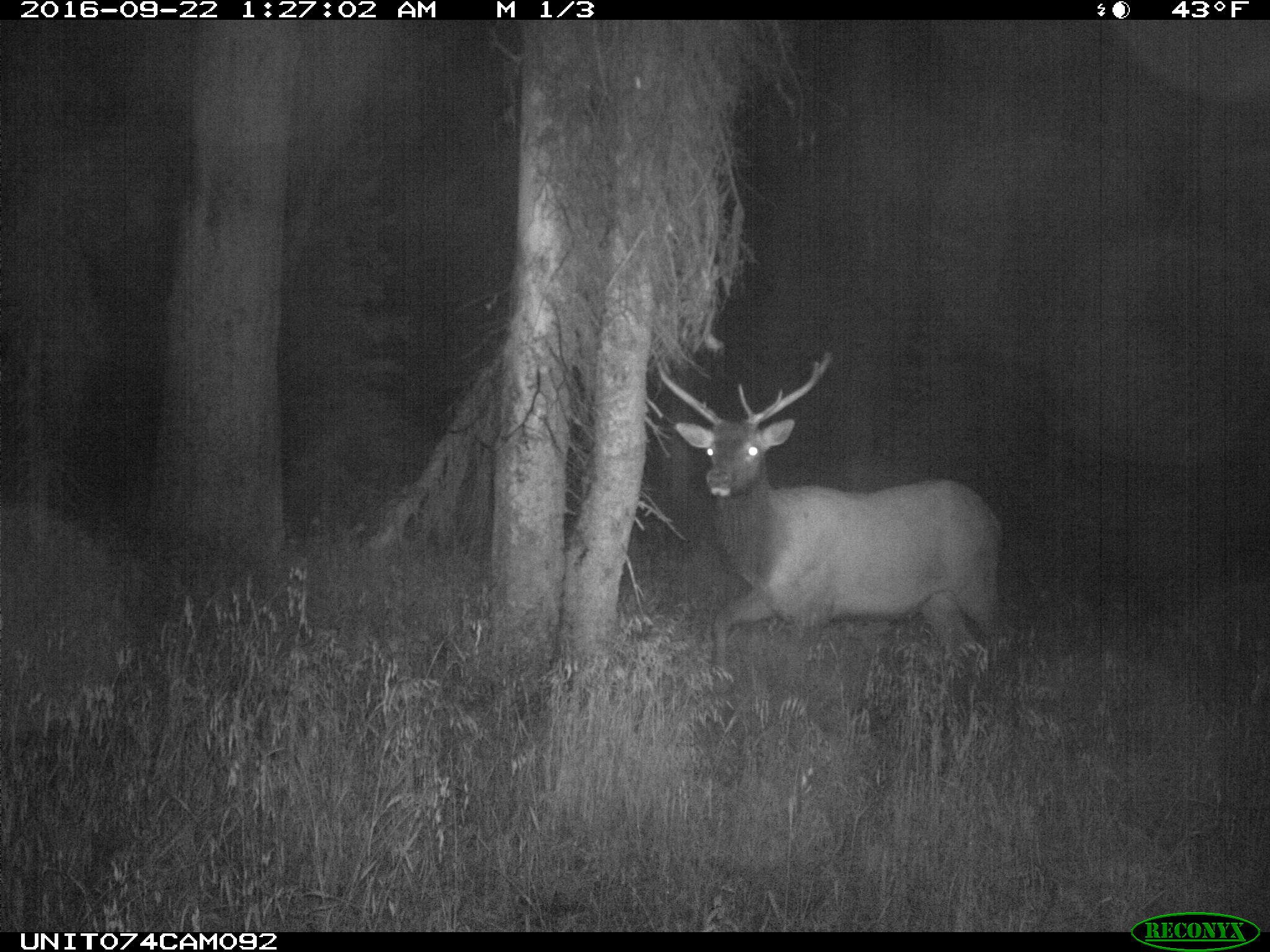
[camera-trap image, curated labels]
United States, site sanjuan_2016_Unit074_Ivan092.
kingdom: Animalia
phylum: Chordata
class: Mammalia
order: Artiodactyla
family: Cervidae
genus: Cervus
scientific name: Cervus elaphus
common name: red deer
Cervus elaphus (red deer).